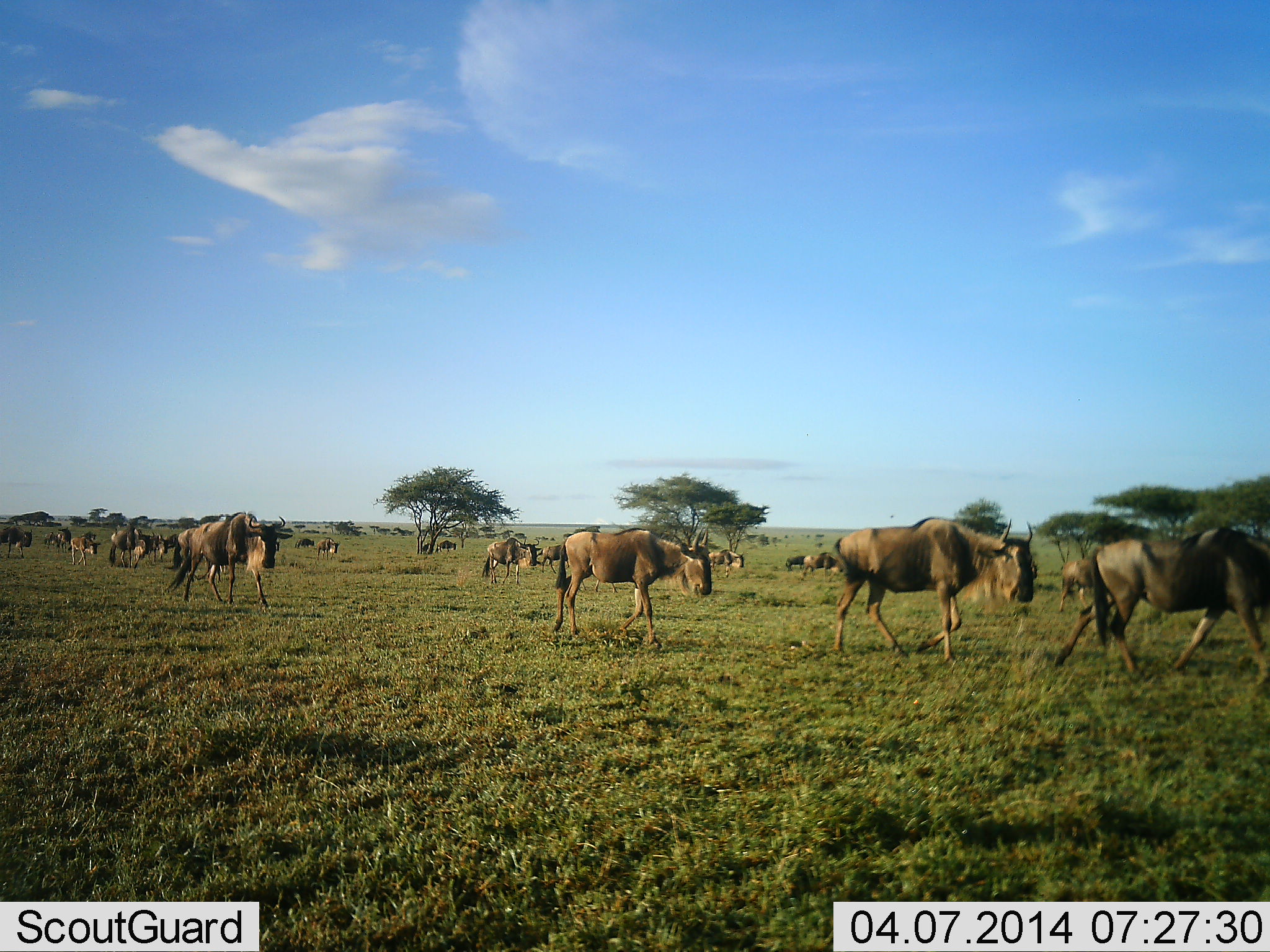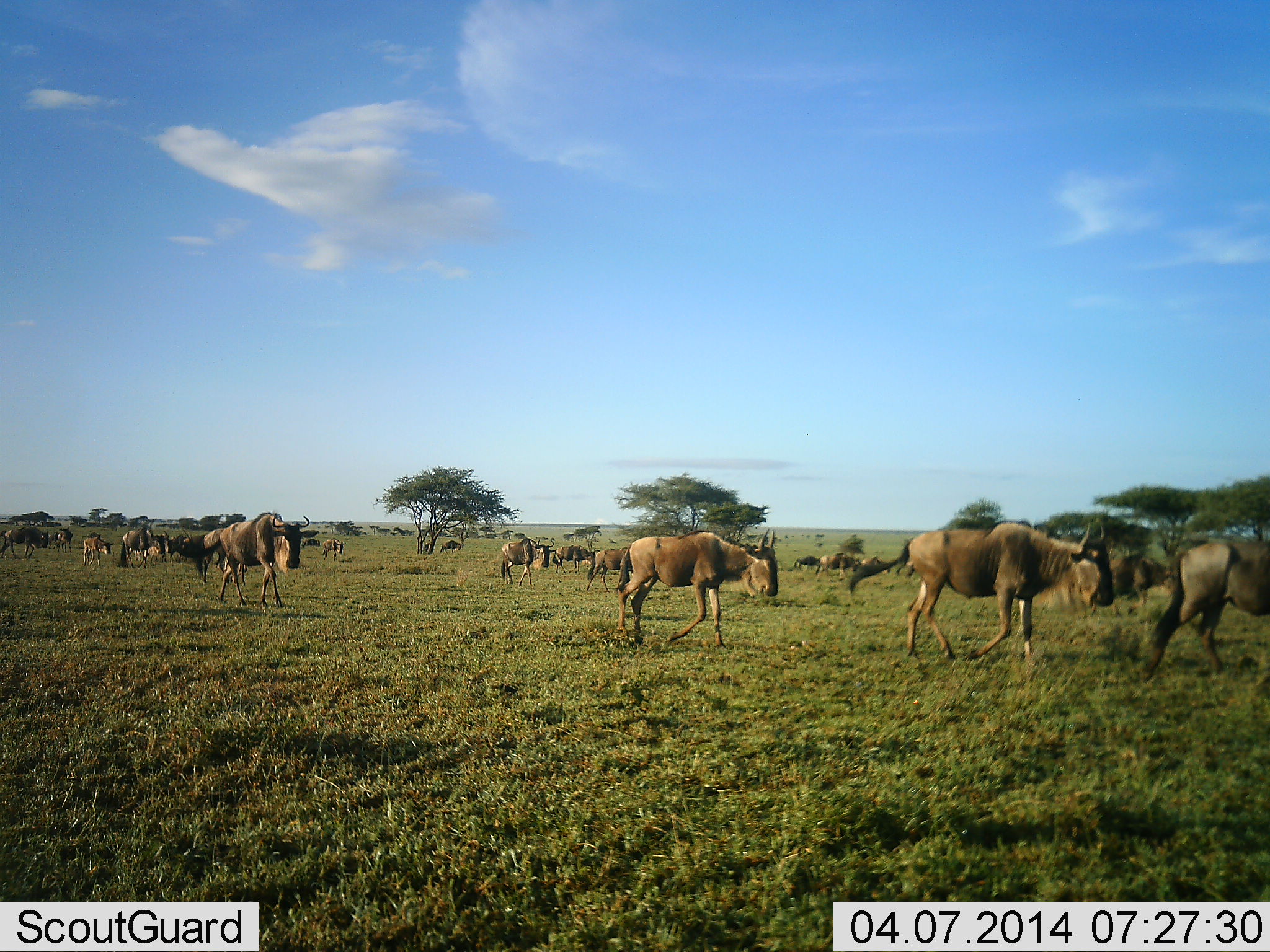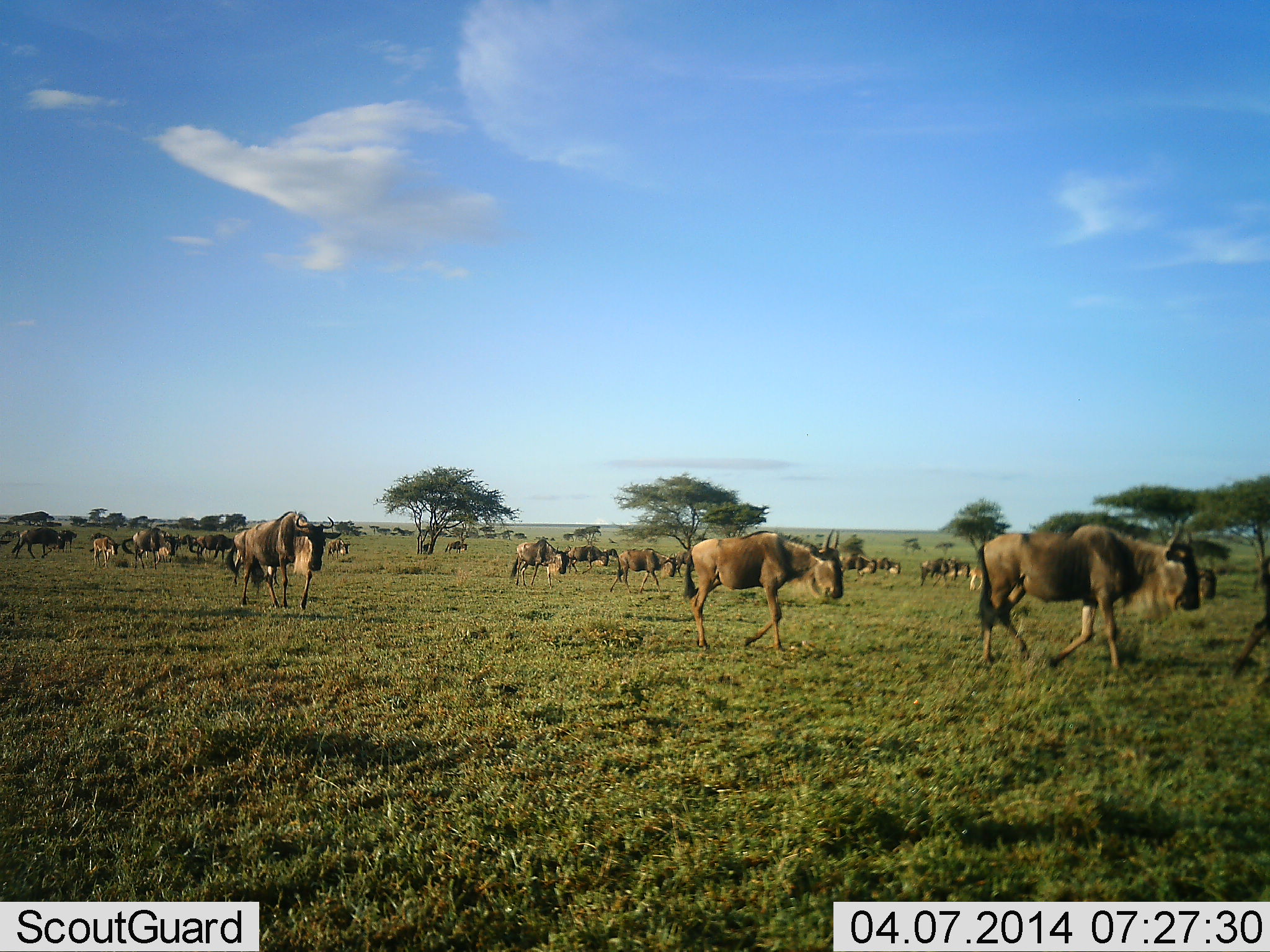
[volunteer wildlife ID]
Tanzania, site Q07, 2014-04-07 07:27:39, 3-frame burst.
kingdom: Animalia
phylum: Chordata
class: Mammalia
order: Artiodactyla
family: Bovidae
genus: Connochaetes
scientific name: Connochaetes taurinus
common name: blue wildebeest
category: wildebeest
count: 11-50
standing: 0%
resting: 0%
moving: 100%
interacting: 0%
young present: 0%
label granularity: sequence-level